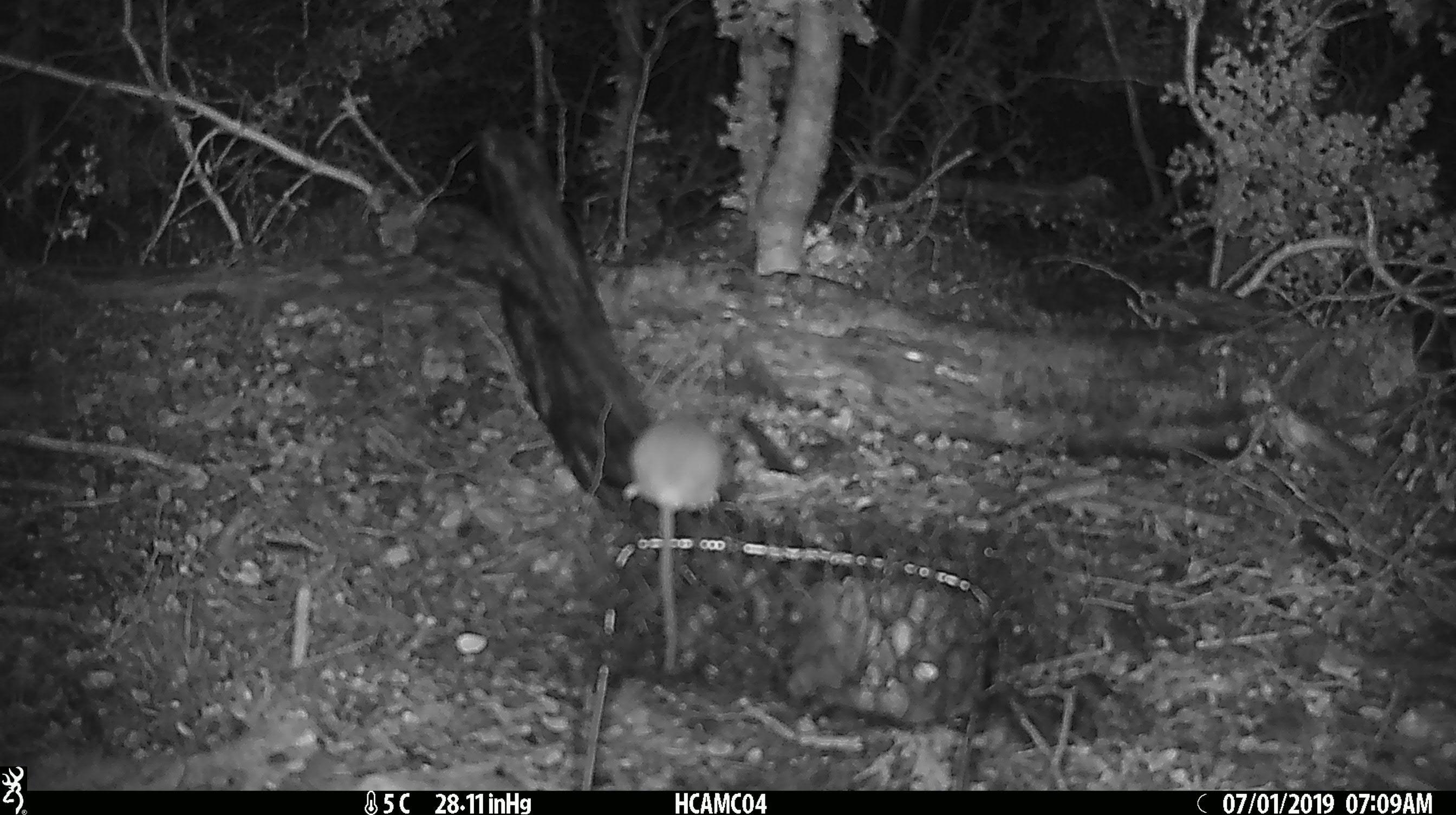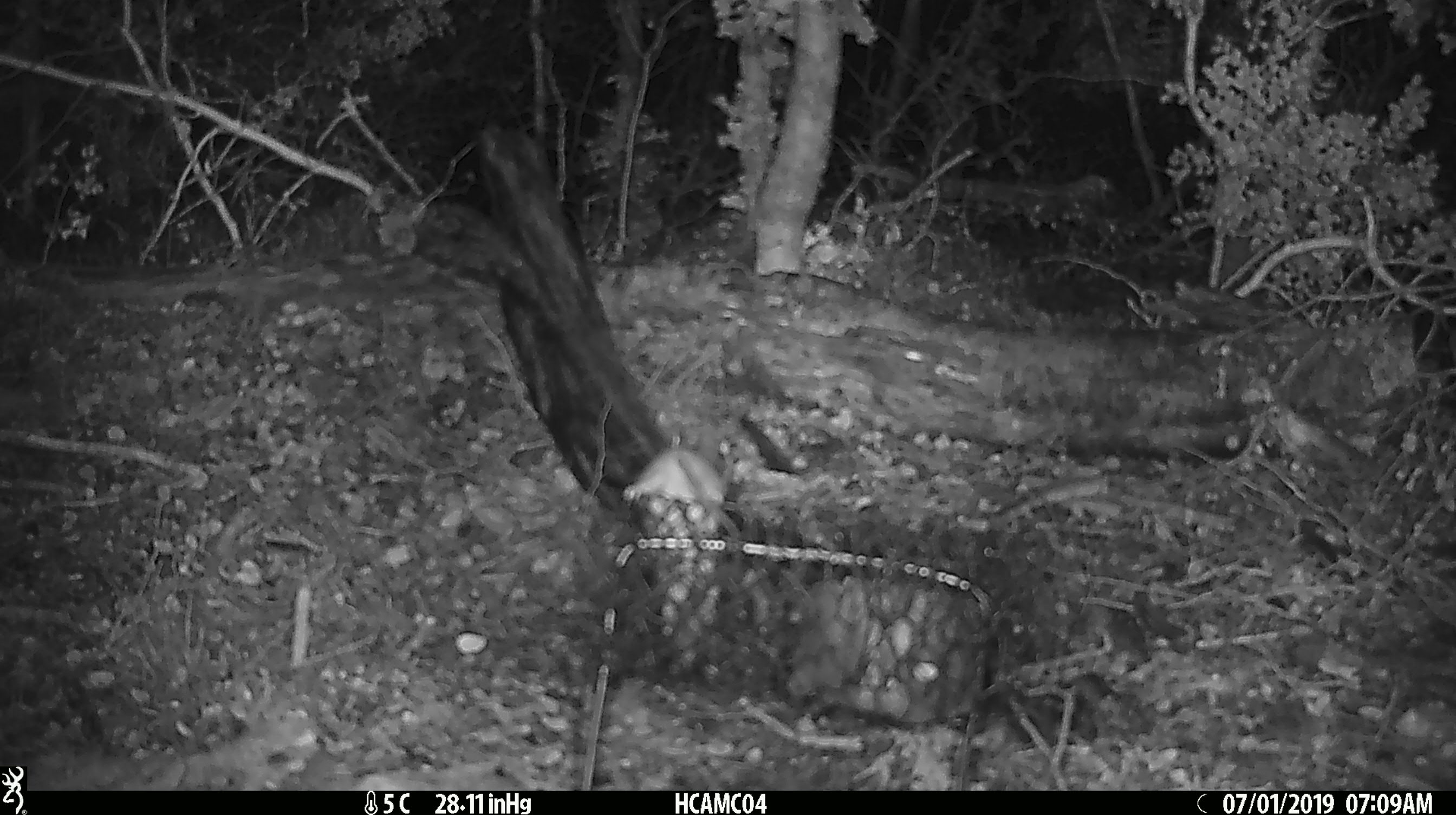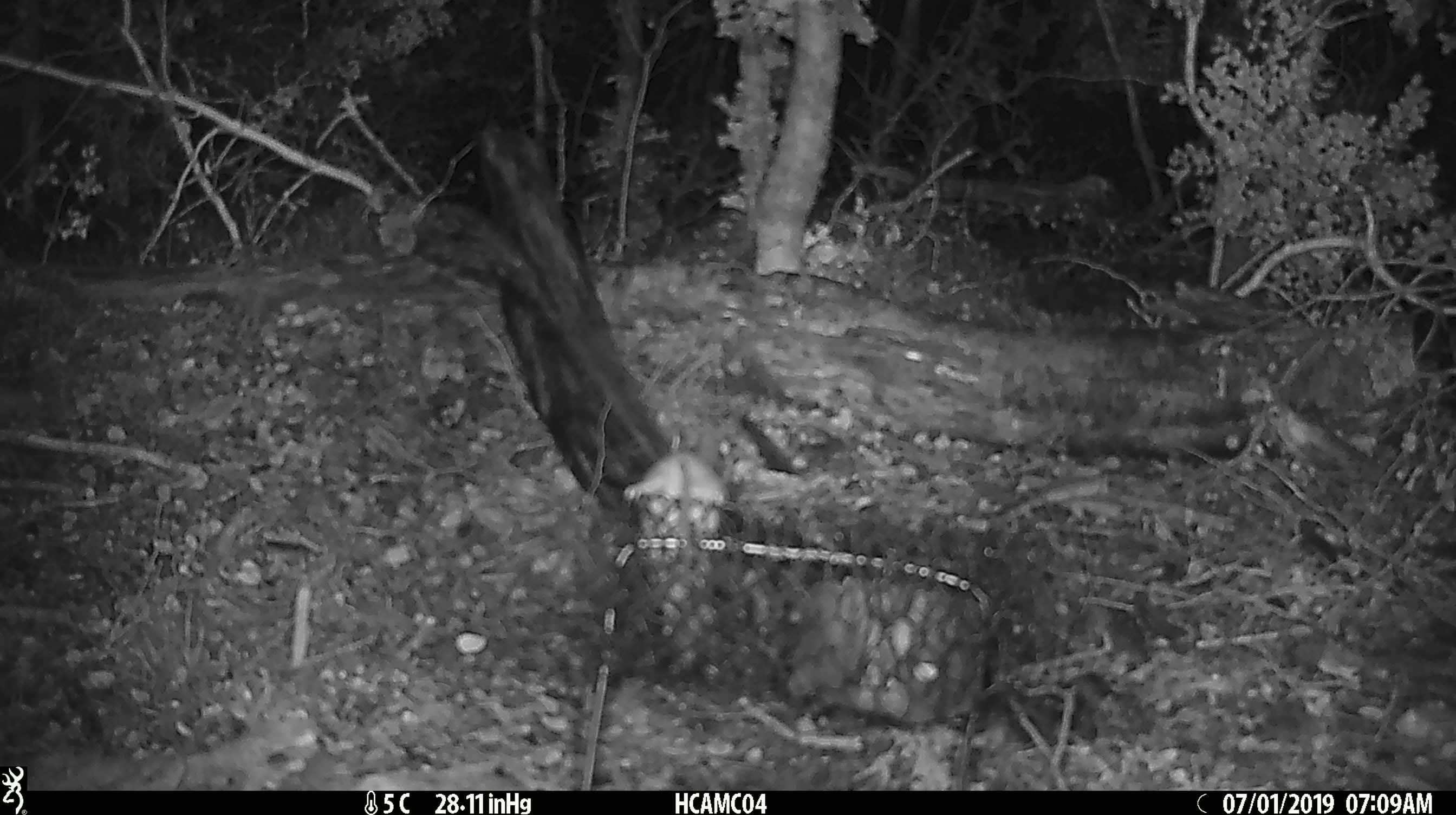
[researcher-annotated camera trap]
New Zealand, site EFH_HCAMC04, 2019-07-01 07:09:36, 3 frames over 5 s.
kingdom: Animalia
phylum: Chordata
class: Mammalia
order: Rodentia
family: Muridae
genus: Mus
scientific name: Mus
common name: mouse